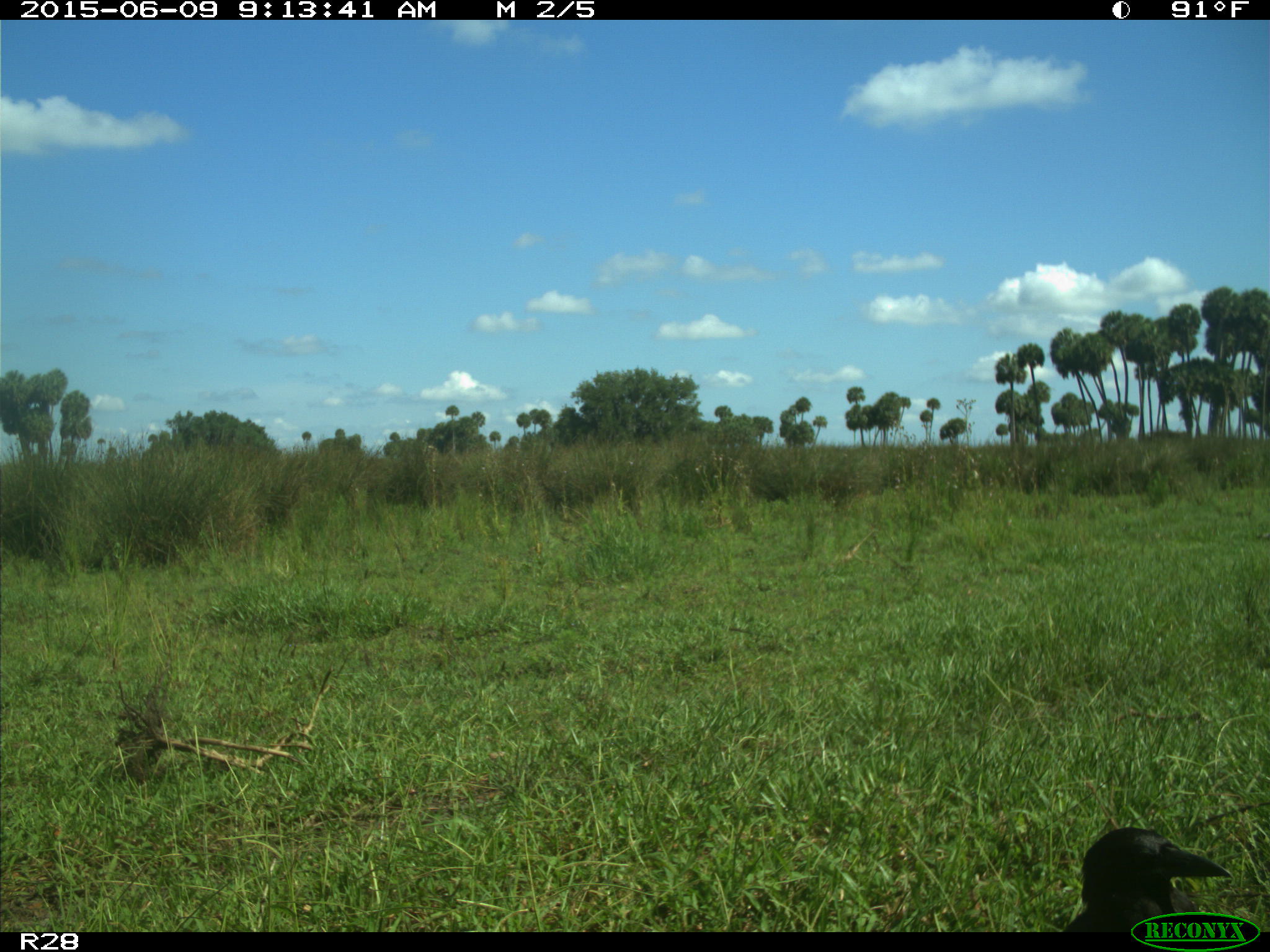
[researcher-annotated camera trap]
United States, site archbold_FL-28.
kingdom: Animalia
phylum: Chordata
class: Aves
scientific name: Aves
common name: birds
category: unidentified bird